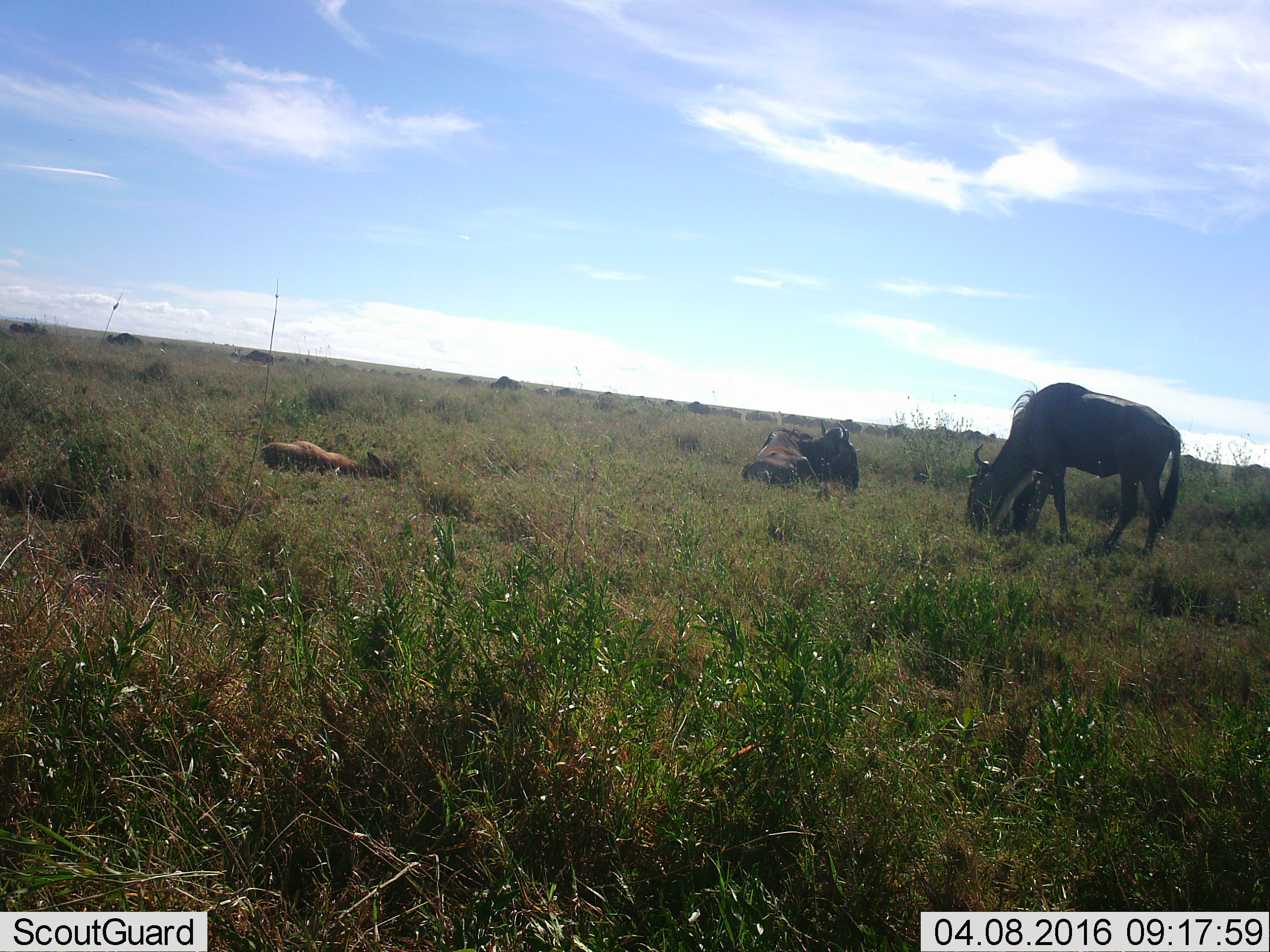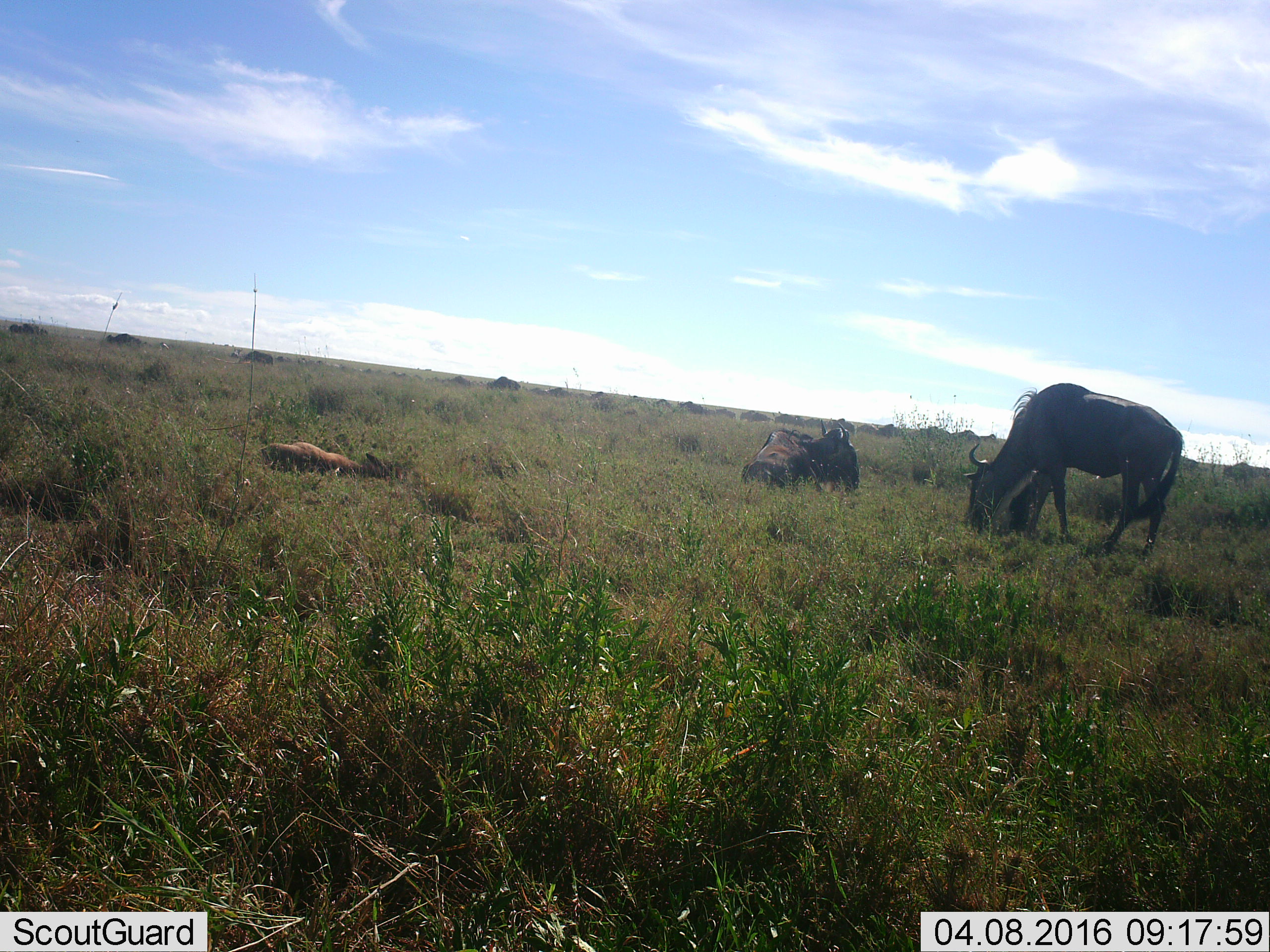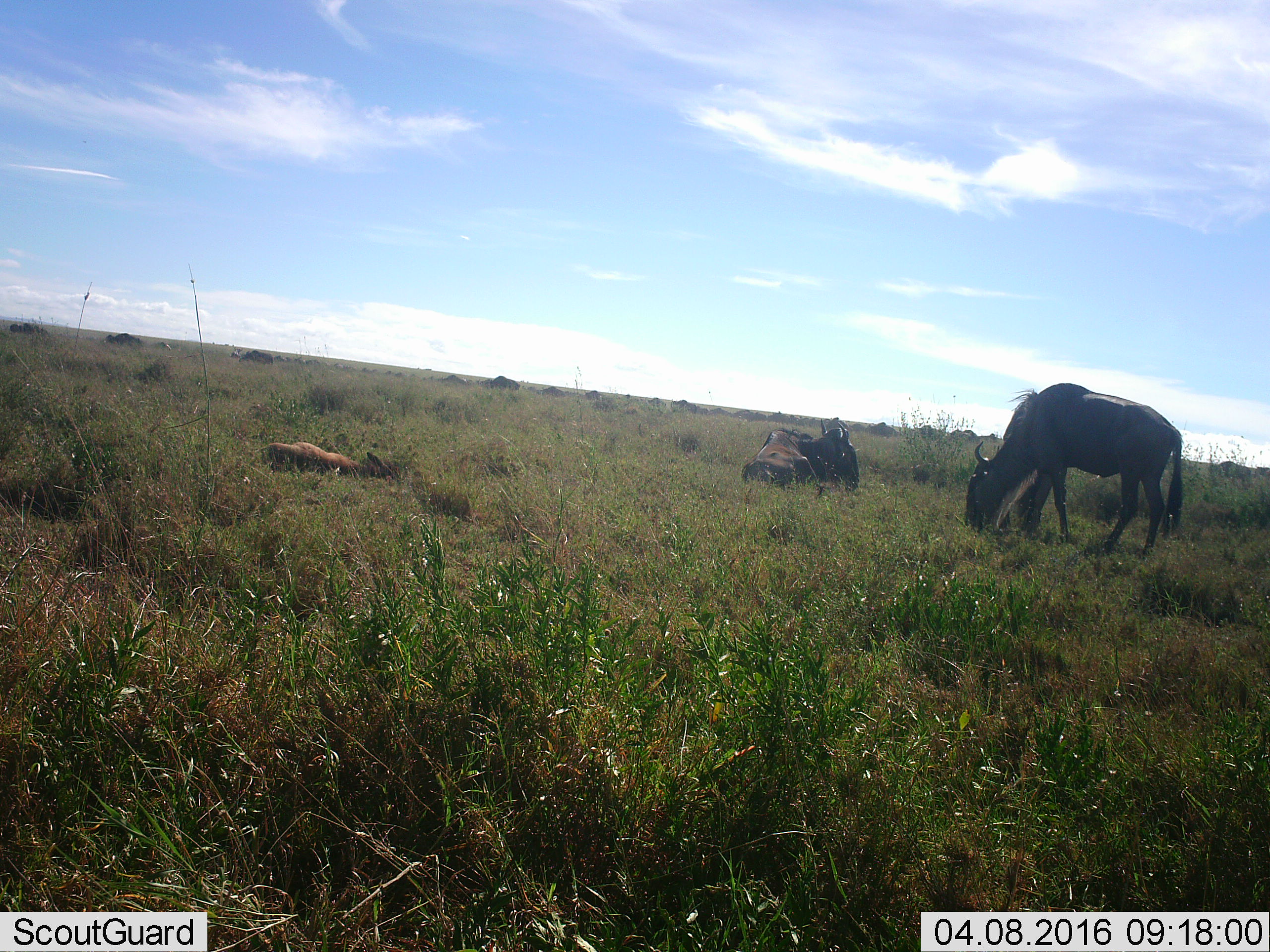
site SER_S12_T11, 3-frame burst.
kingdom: Animalia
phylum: Chordata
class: Mammalia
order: Artiodactyla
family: Bovidae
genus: Connochaetes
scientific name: Connochaetes taurinus taurinus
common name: blue wildebeest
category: wildebeestblue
Wildebeestblue (blue wildebeest) (Connochaetes taurinus taurinus), count 4. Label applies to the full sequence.